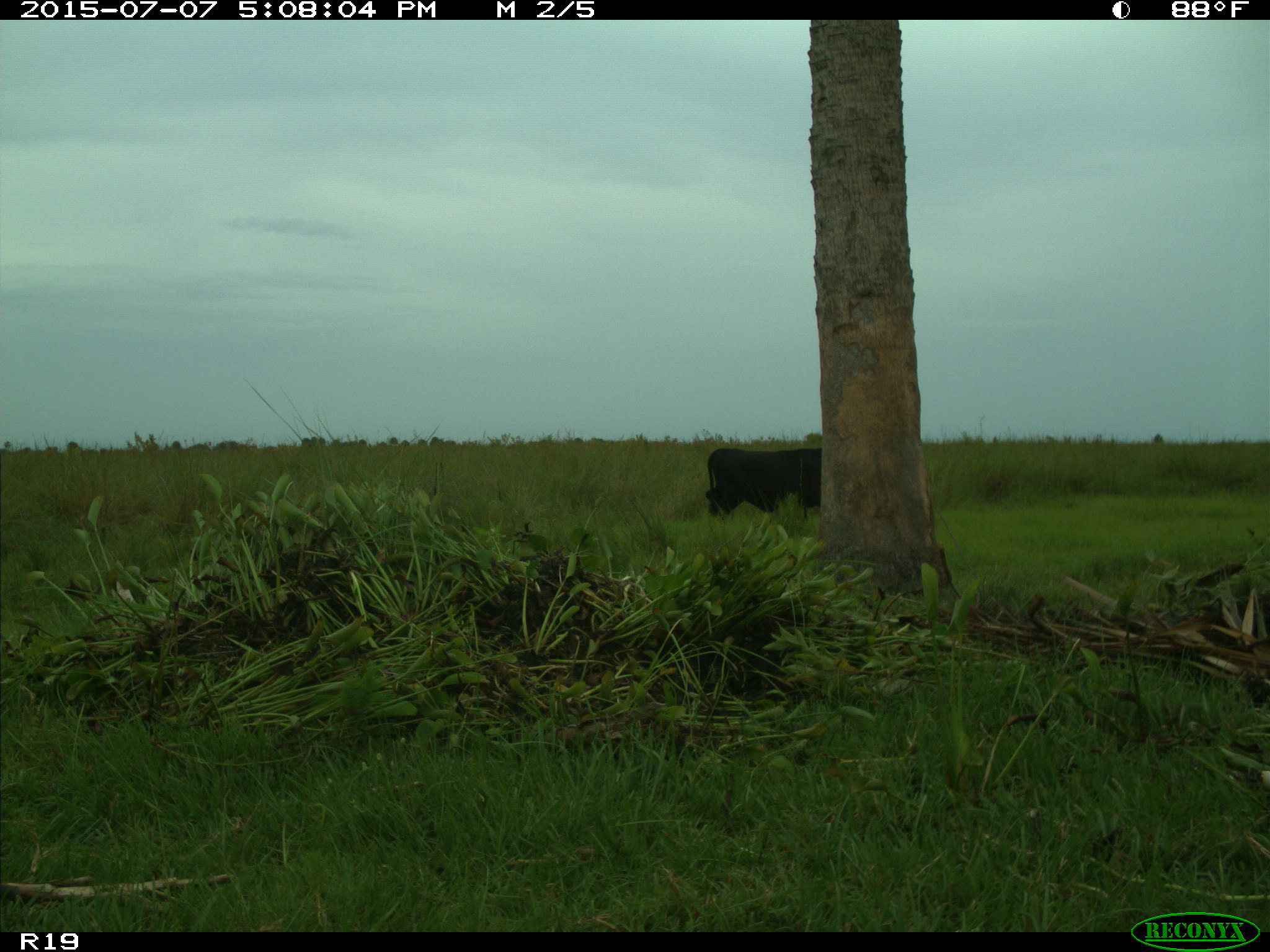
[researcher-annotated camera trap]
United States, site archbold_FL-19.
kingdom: Animalia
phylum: Chordata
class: Mammalia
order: Artiodactyla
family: Bovidae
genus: Bos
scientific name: Bos taurus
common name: domestic cow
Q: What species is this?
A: Bos taurus (domestic cow).